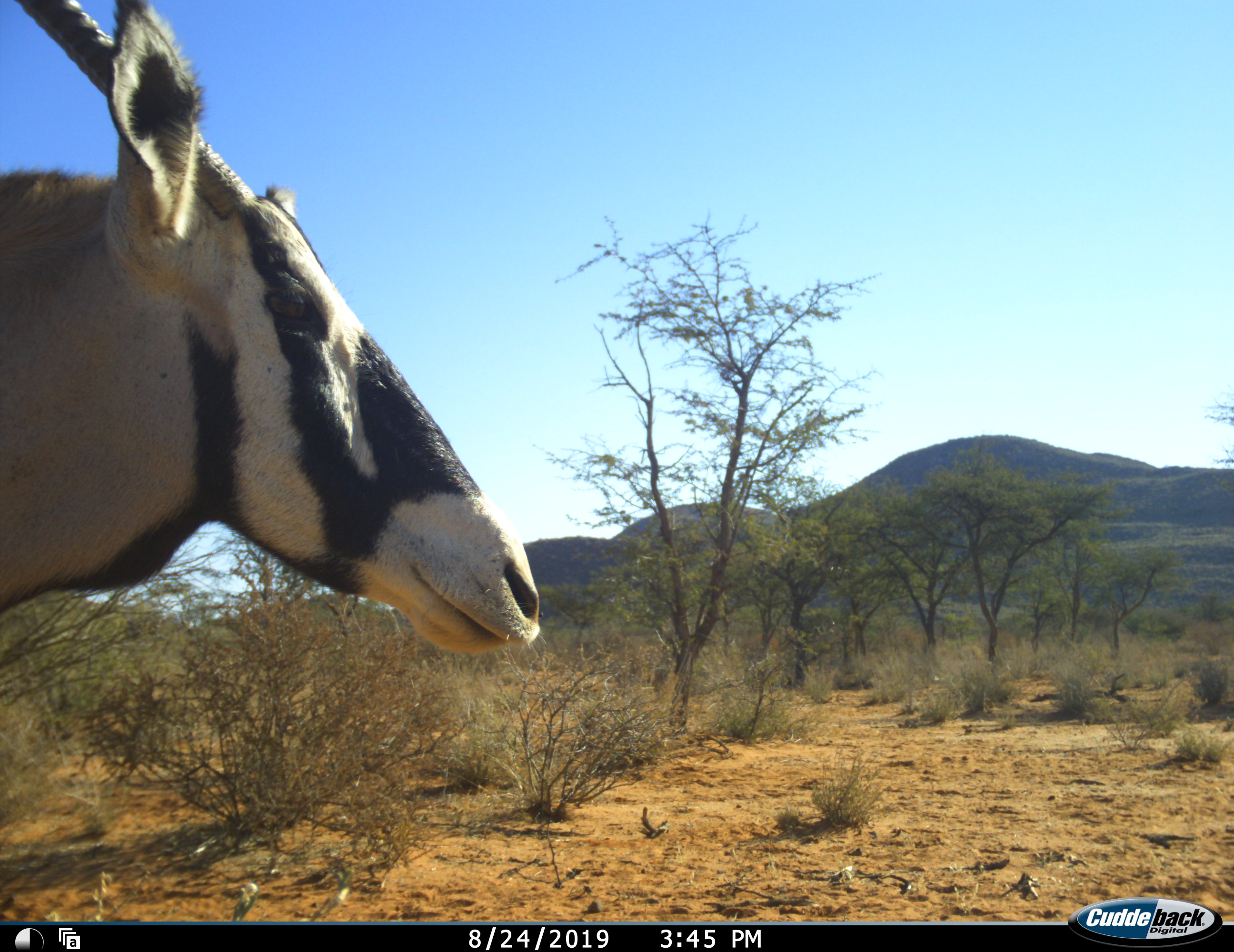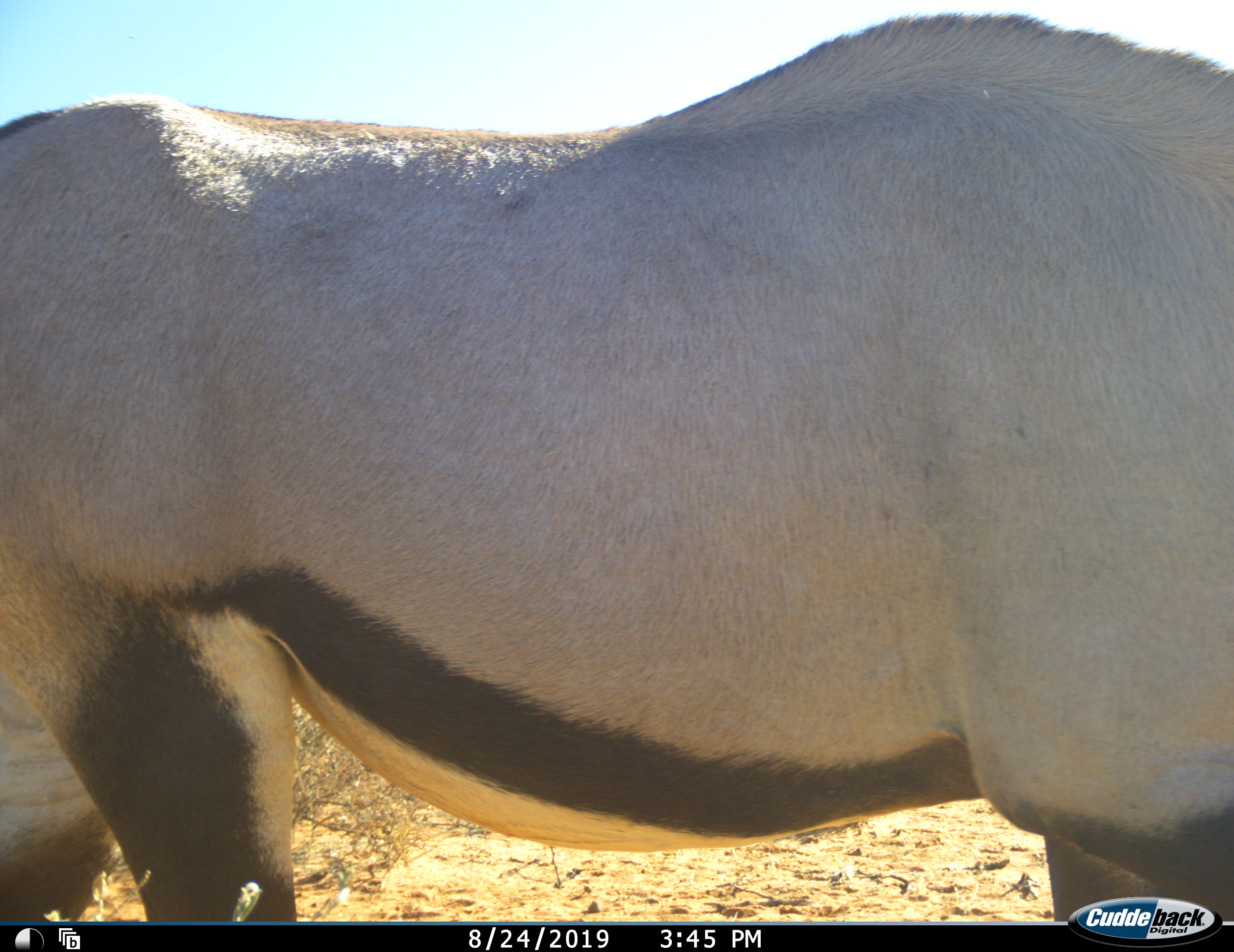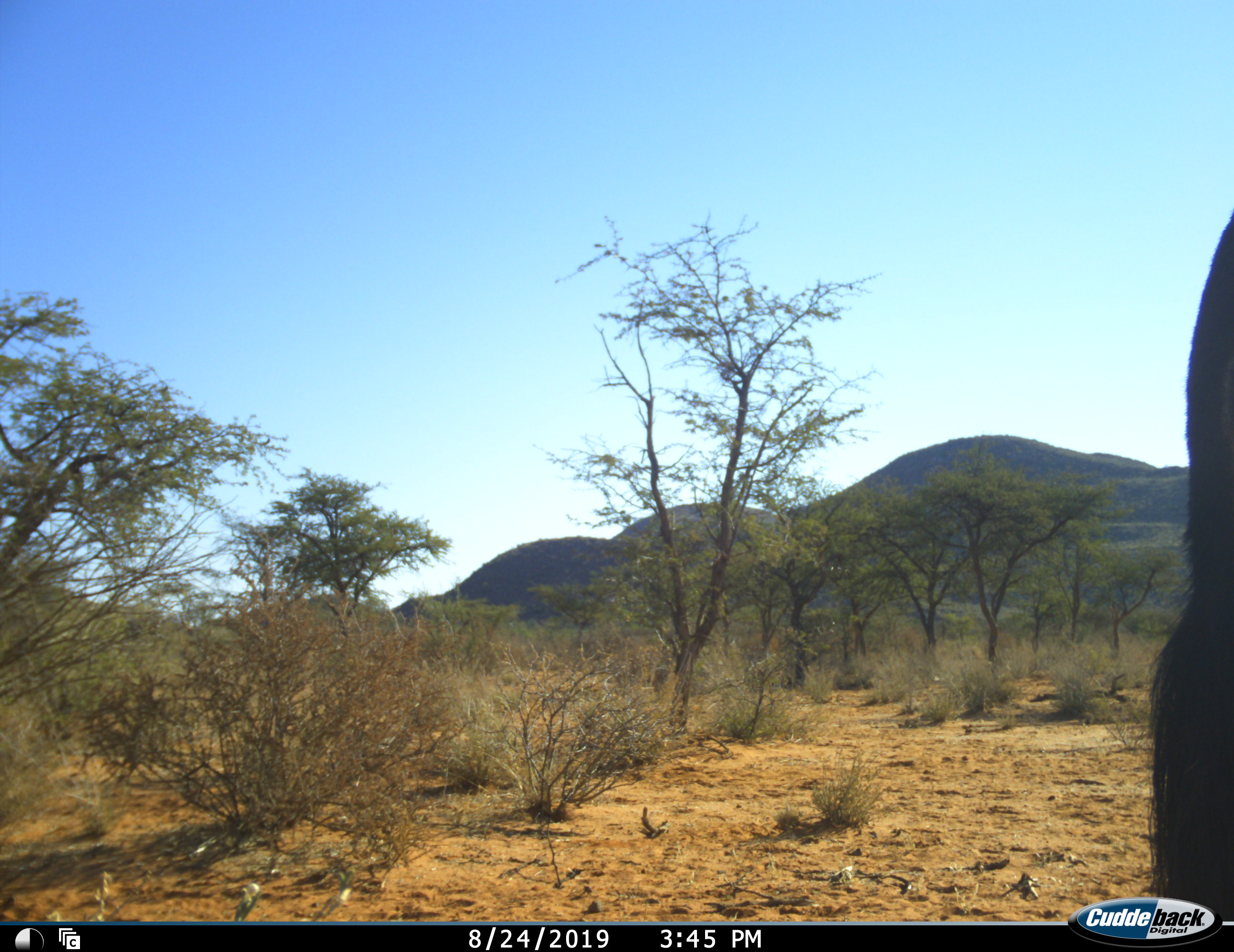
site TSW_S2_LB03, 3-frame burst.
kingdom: Animalia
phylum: Chordata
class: Mammalia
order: Artiodactyla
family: Bovidae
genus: Oryx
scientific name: Oryx gazella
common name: gemsbok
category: oryx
Oryx (gemsbok) (Oryx gazella), count 1. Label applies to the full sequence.